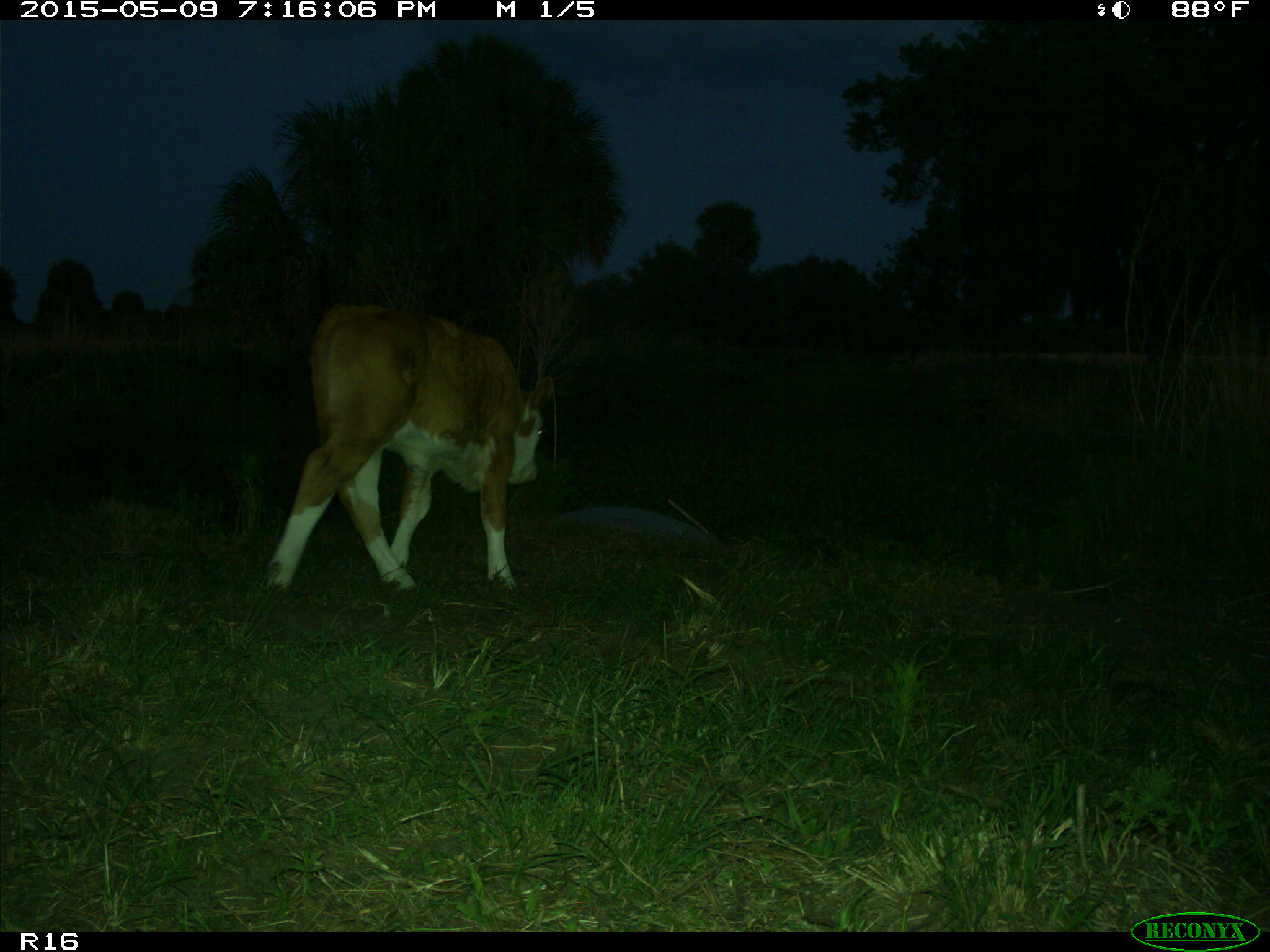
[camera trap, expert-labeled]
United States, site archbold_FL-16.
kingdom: Animalia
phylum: Chordata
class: Mammalia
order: Artiodactyla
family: Bovidae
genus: Bos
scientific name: Bos taurus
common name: domestic cow